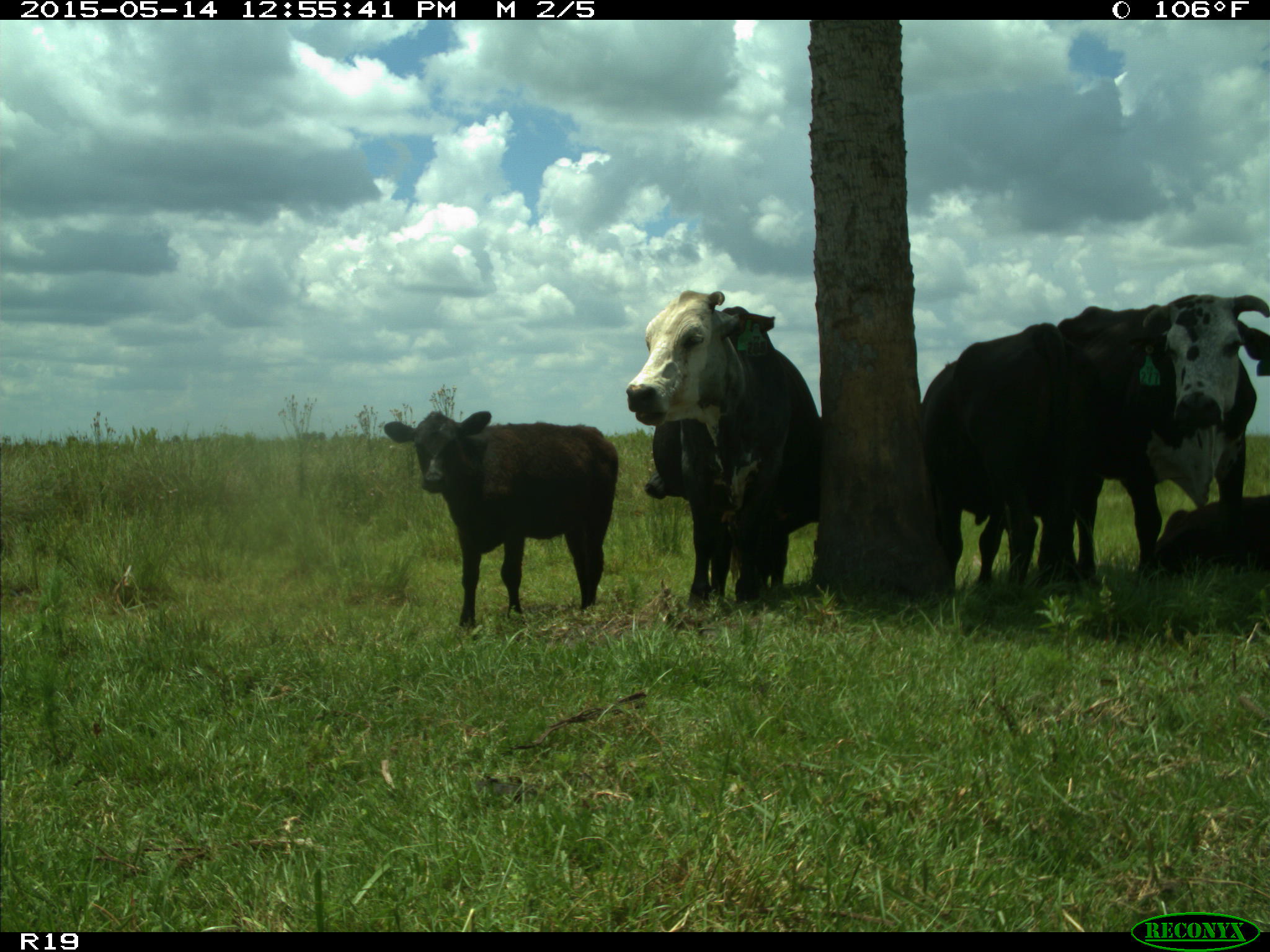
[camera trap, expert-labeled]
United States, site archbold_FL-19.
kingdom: Animalia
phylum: Chordata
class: Mammalia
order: Artiodactyla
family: Bovidae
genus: Bos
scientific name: Bos taurus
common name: domestic cow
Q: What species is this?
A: Bos taurus (domestic cow).